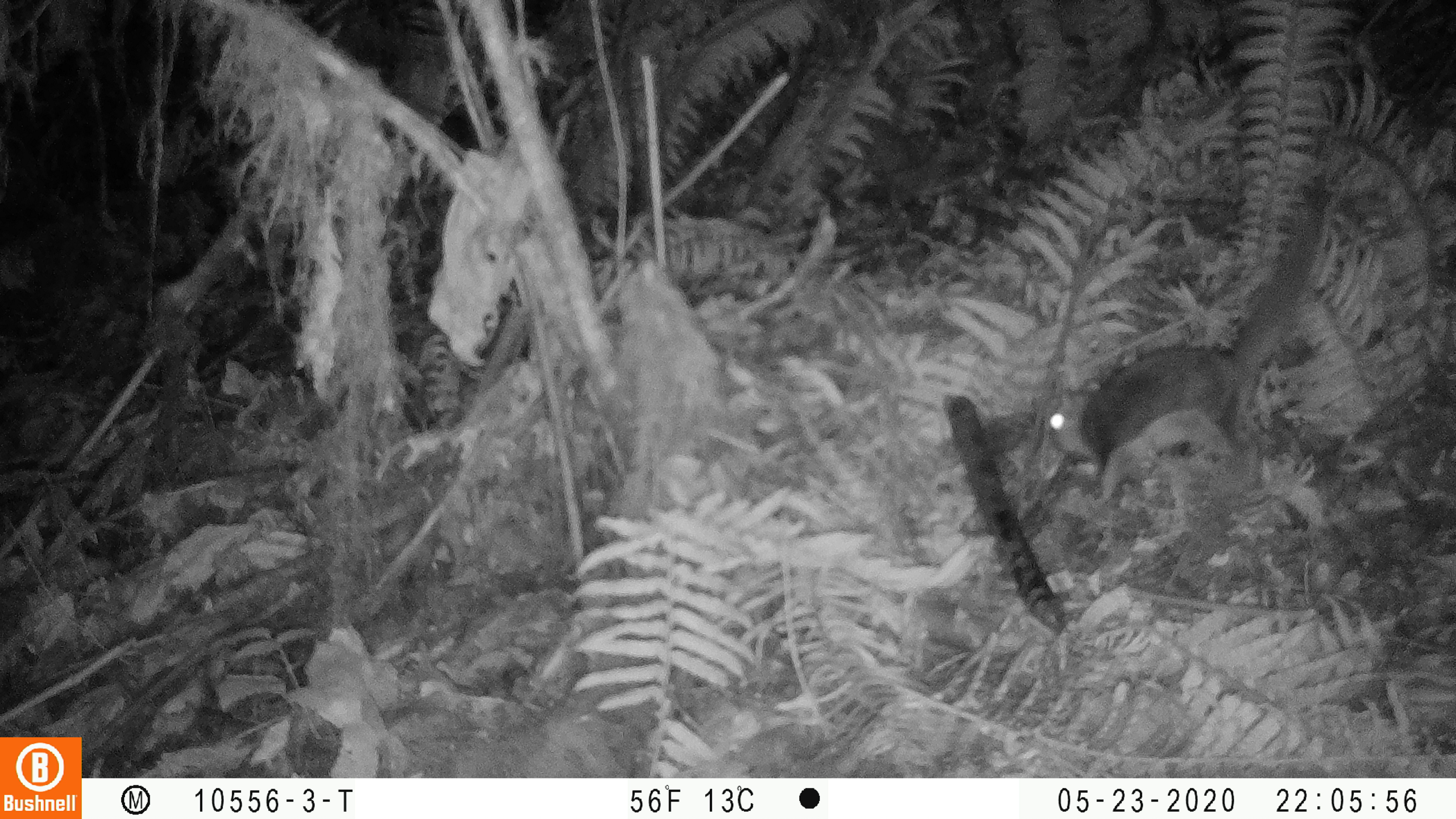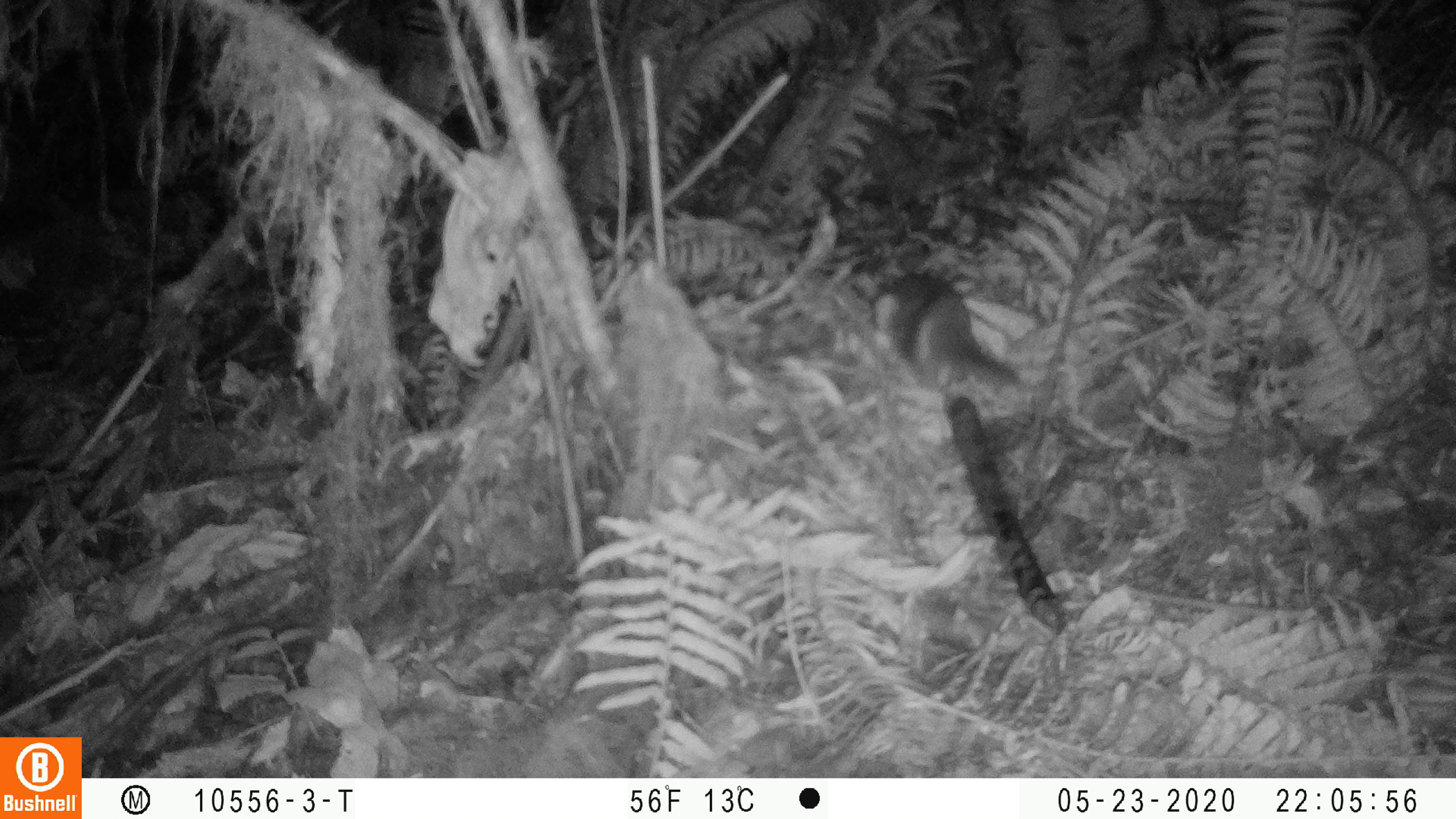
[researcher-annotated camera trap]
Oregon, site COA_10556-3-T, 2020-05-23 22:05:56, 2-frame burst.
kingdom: Animalia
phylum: Chordata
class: Mammalia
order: Rodentia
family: Sciuridae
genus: Glaucomys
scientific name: Glaucomys oregonensis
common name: humboldt's flying squirrel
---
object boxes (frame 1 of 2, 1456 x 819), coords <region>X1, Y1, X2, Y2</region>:
humboldt's flying squirrel: <region>1038, 187, 1339, 516</region>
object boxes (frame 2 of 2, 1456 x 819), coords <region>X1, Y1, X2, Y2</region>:
humboldt's flying squirrel: <region>852, 257, 1028, 421</region>